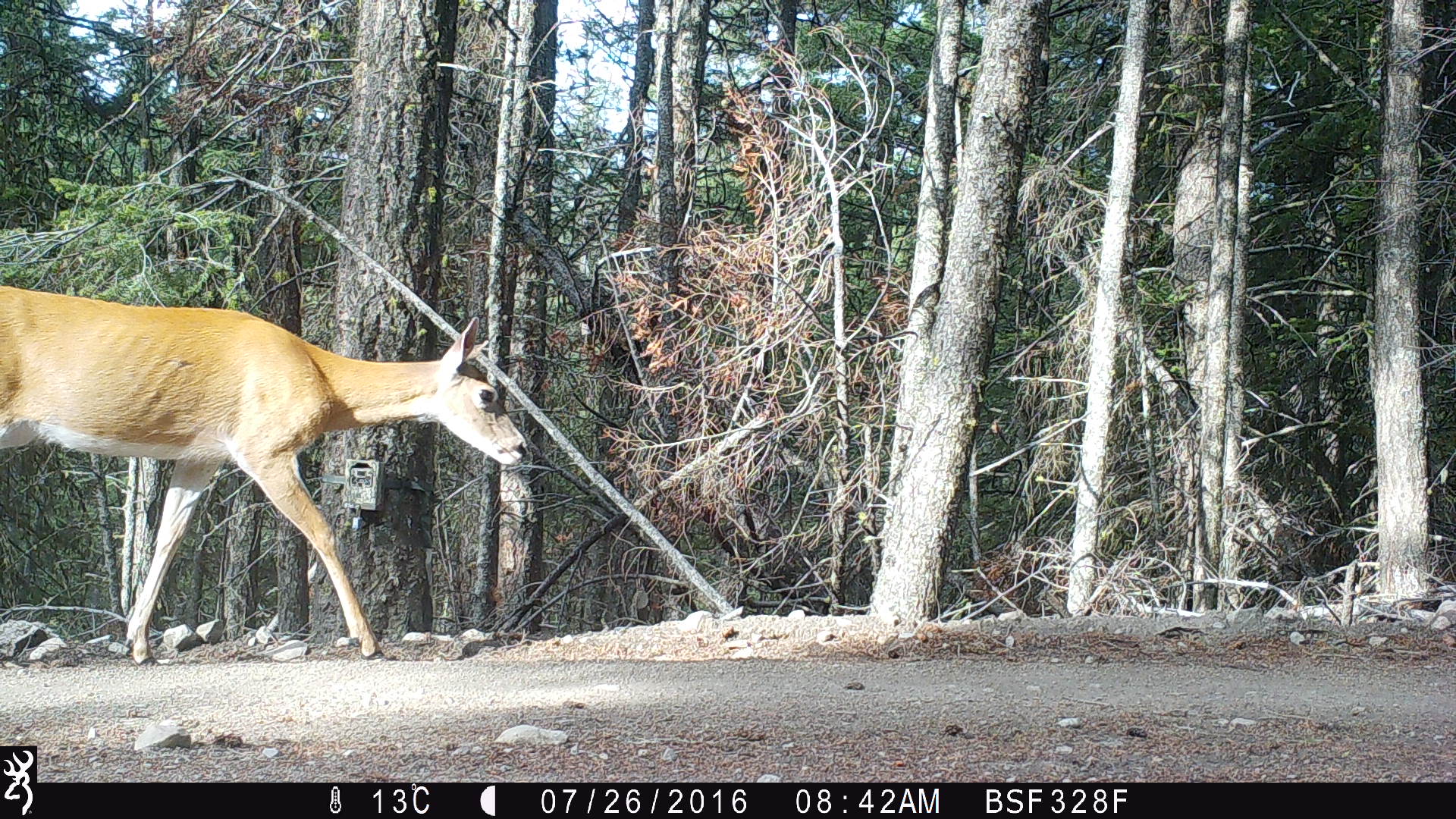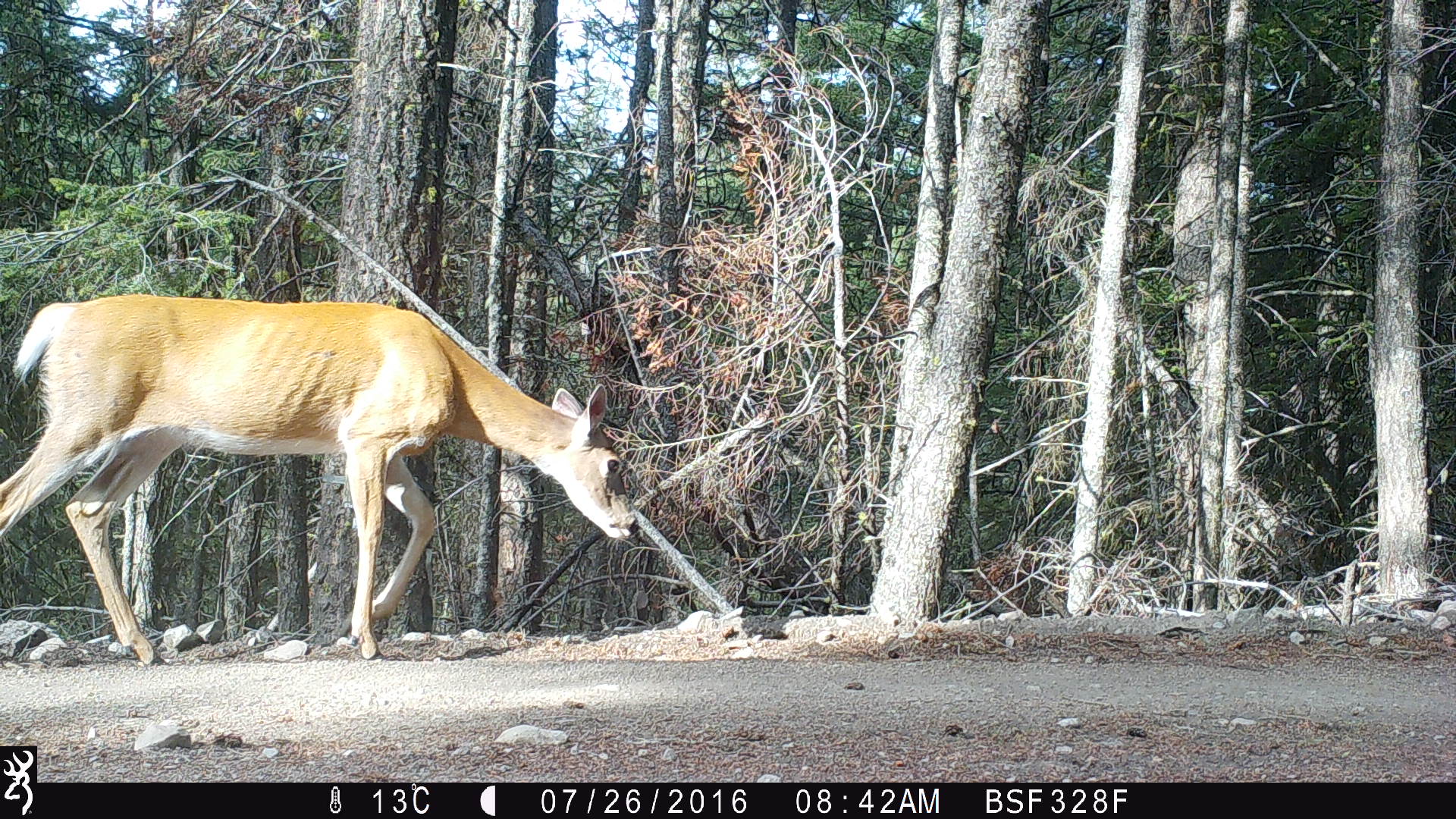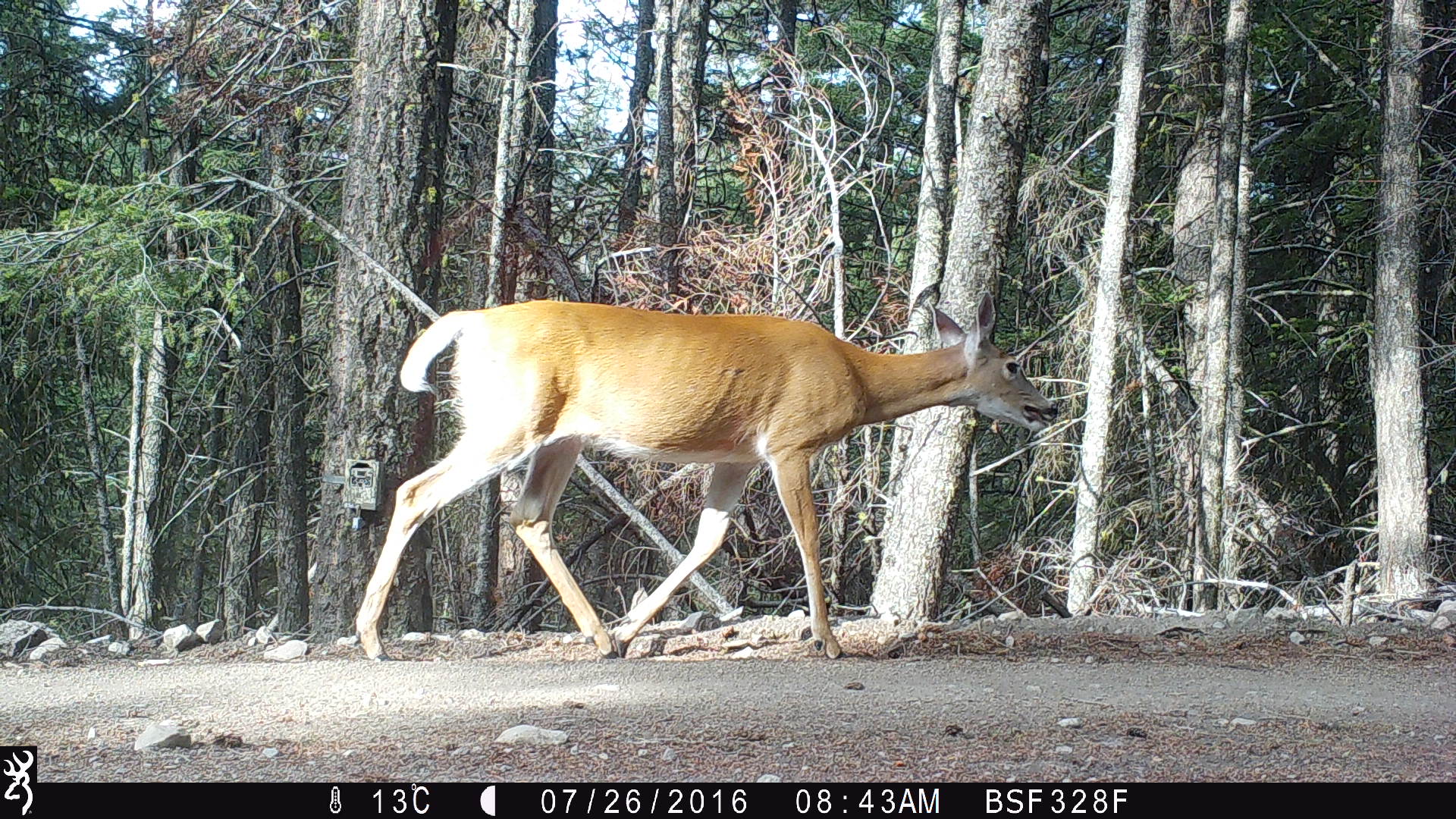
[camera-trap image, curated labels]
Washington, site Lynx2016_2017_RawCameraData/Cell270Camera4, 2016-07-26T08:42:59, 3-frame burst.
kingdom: Animalia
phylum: Chordata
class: Mammalia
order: Artiodactyla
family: Cervidae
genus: Odocoileus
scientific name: Odocoileus virginianus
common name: white-tailed deer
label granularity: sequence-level